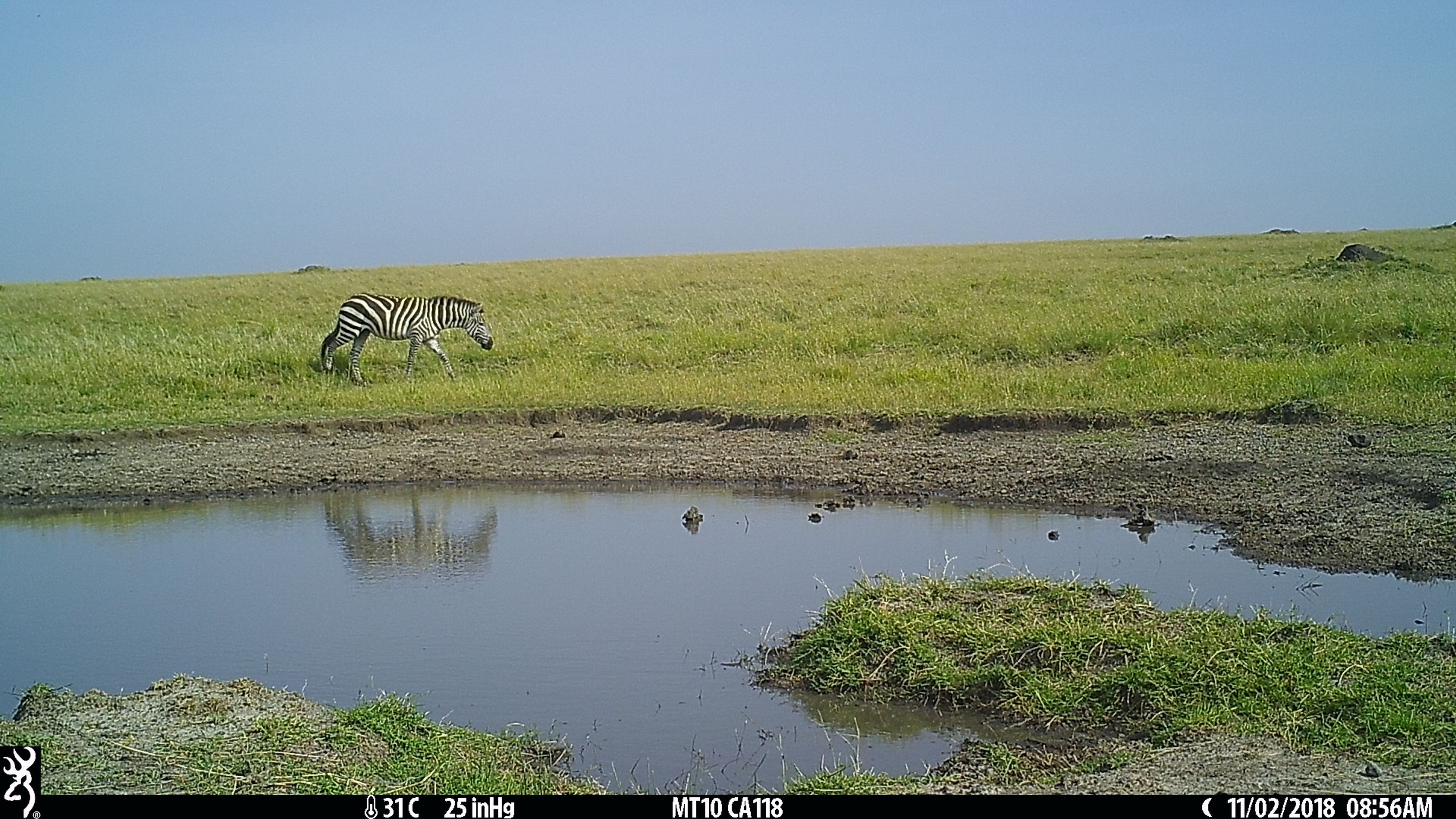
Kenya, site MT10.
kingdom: Animalia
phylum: Chordata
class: Mammalia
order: Perissodactyla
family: Equidae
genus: Equus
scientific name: Equus quagga burchellii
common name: burchell's zebra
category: zebra